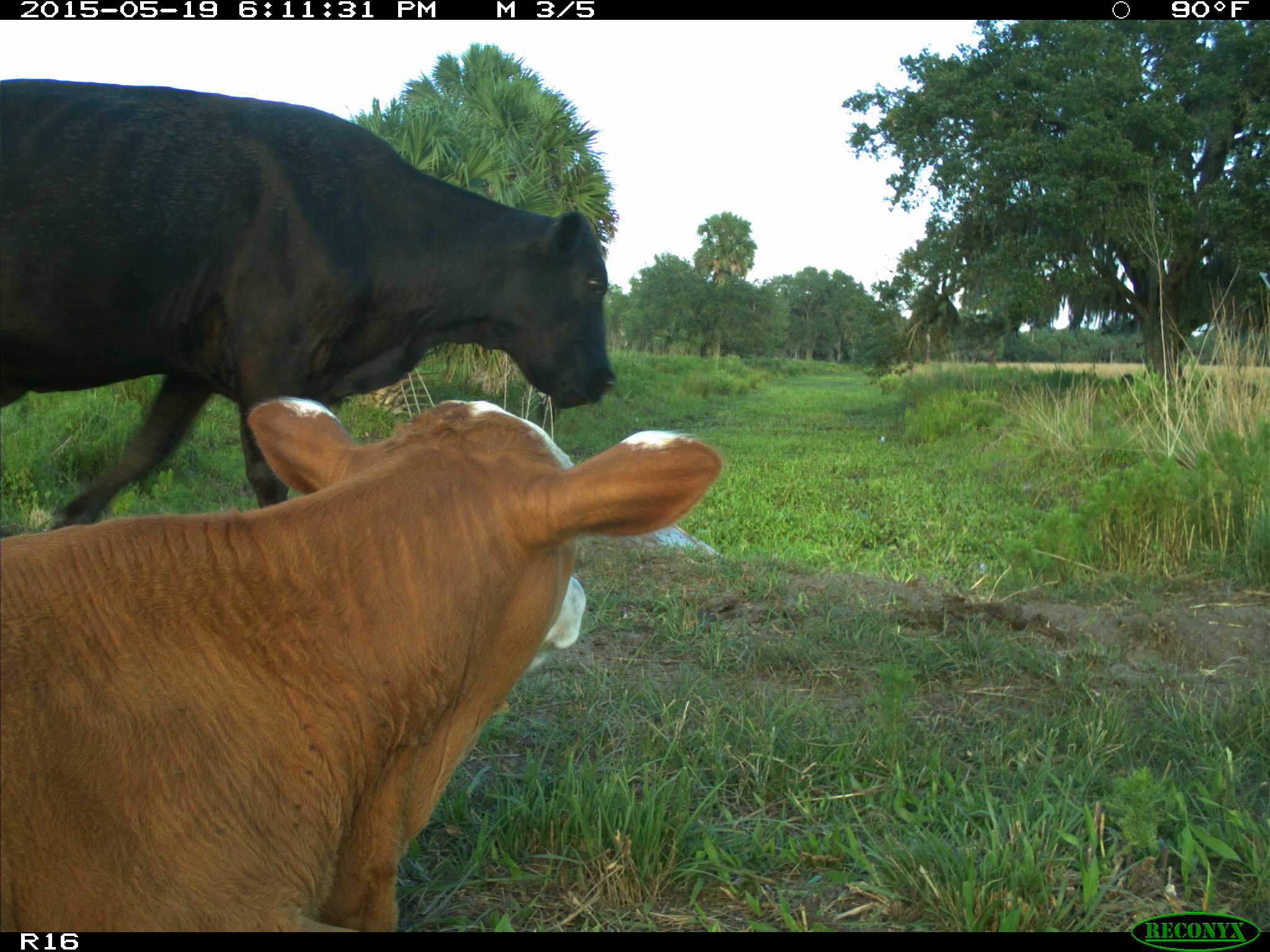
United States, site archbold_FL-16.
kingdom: Animalia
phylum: Chordata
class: Mammalia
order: Artiodactyla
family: Bovidae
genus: Bos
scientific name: Bos taurus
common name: domestic cow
Bos taurus (domestic cow).